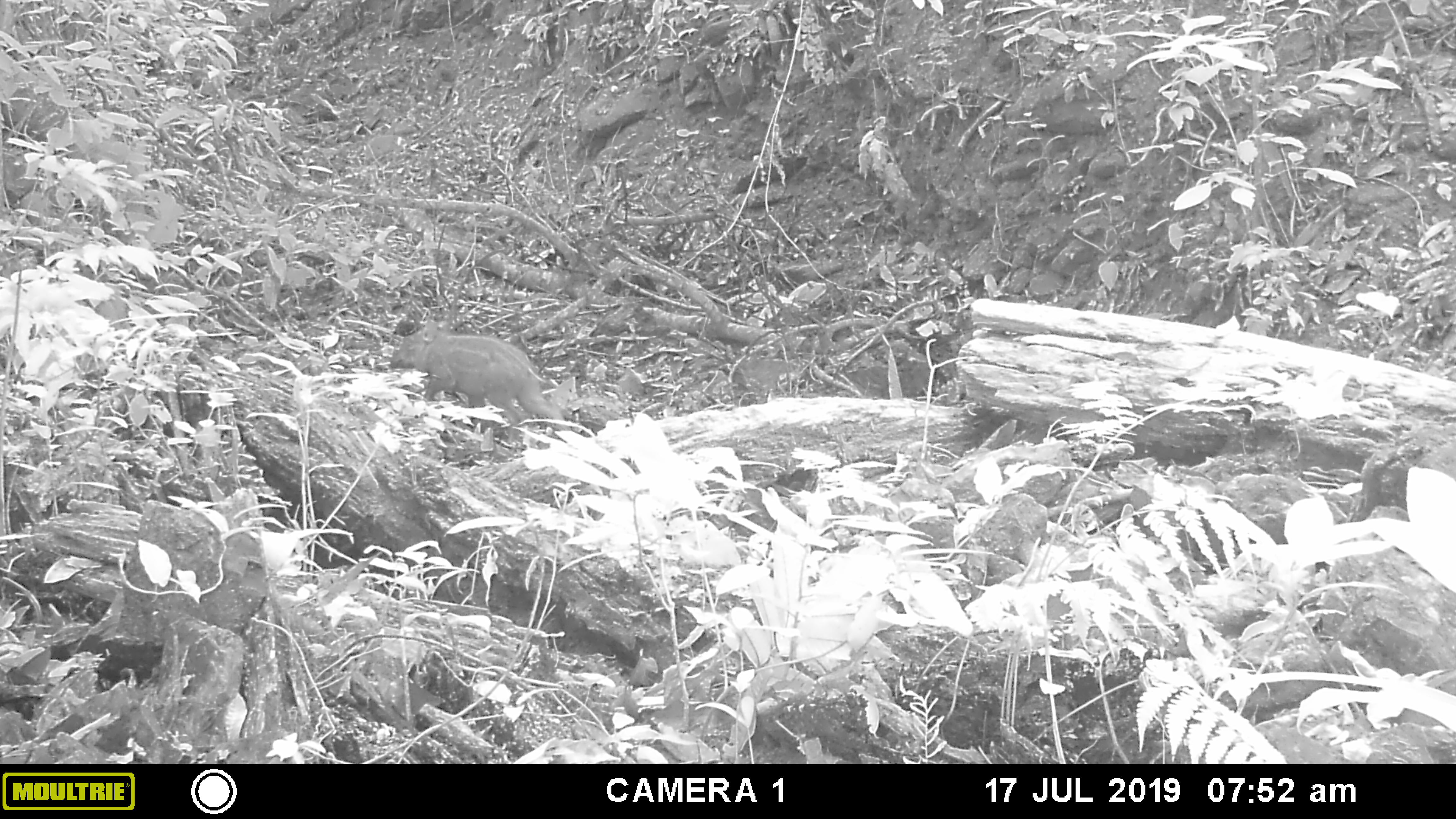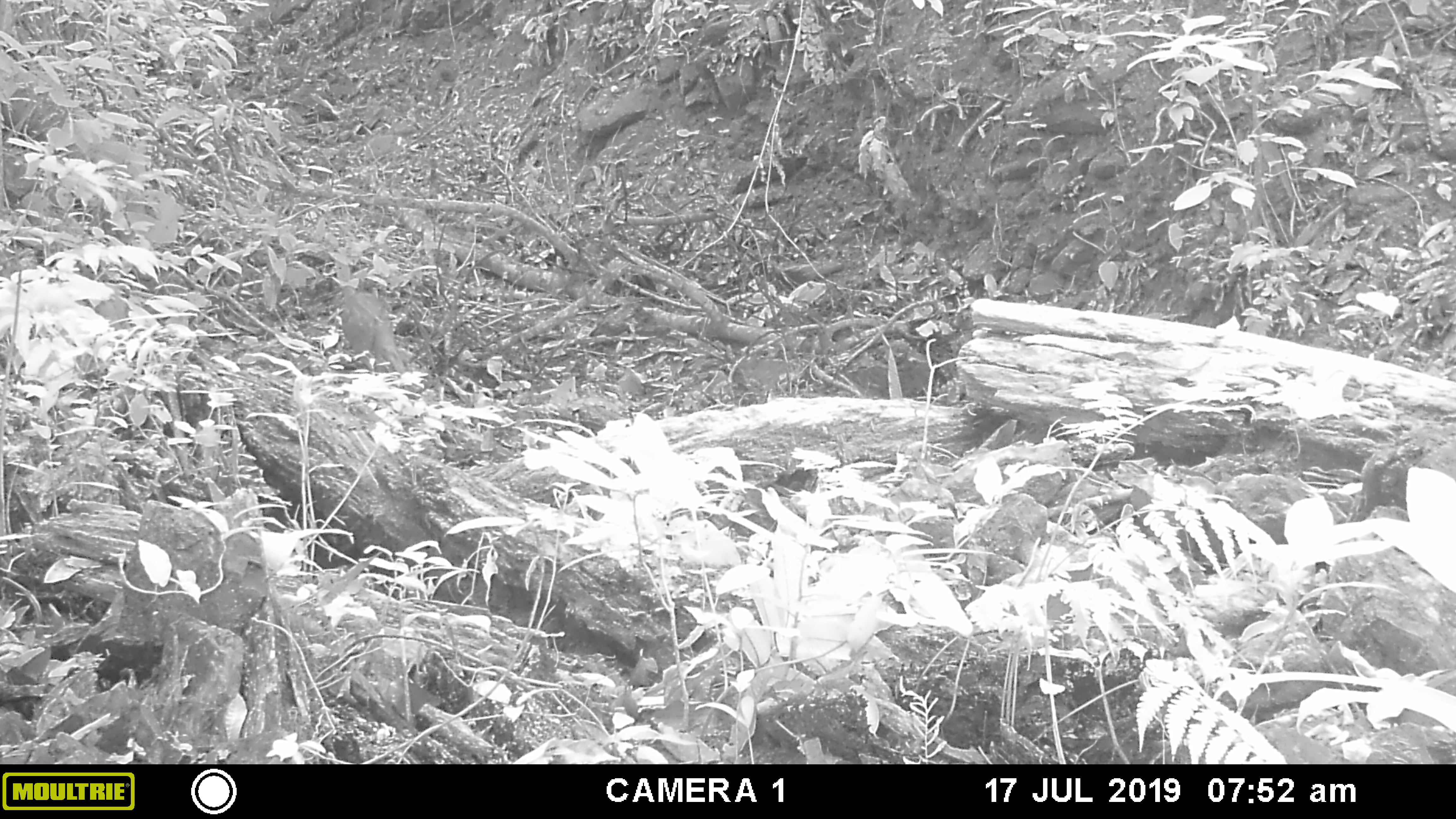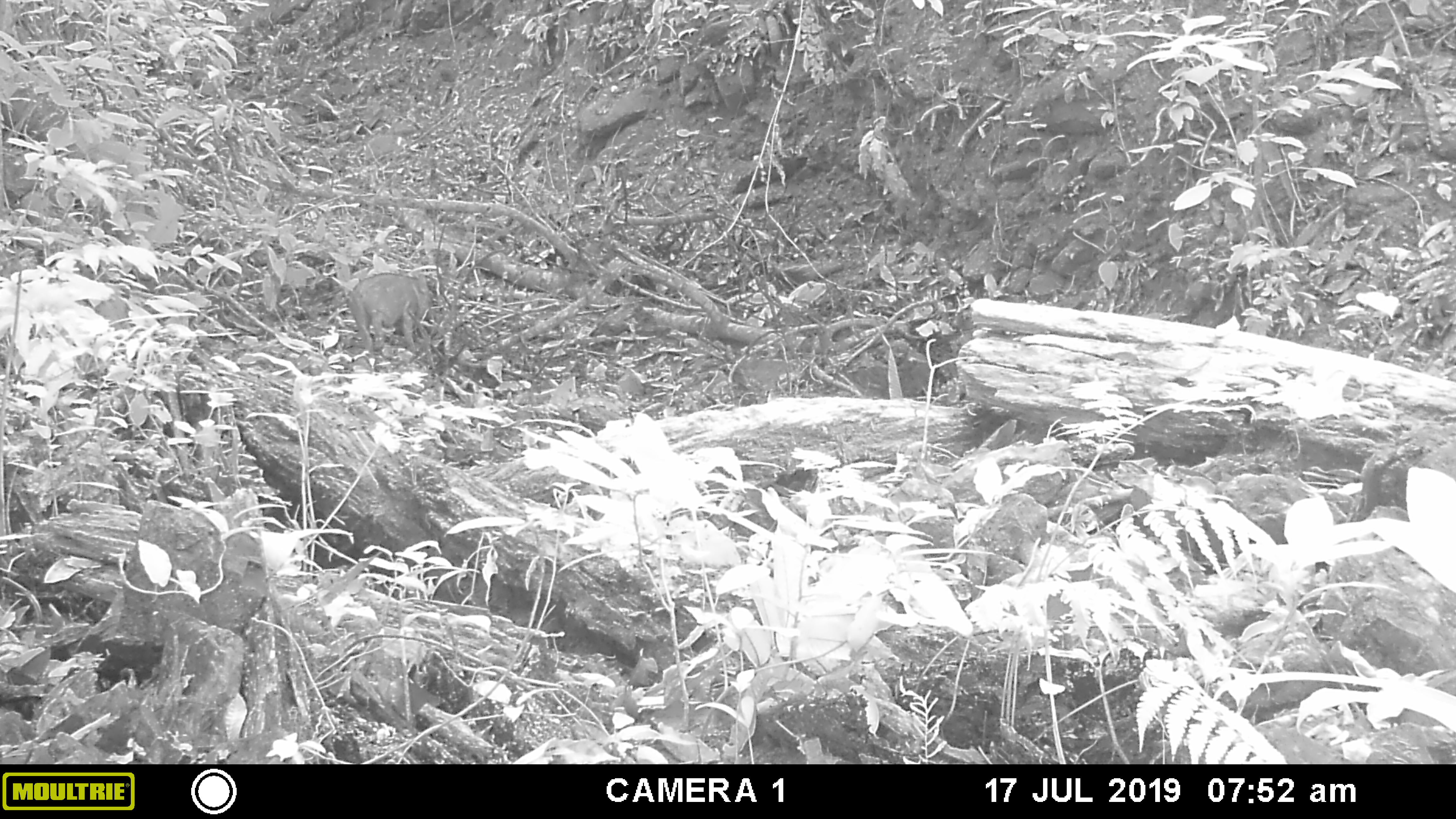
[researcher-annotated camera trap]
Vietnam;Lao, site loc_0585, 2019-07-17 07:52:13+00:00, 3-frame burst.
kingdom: Animalia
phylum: Chordata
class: Mammalia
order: Artiodactyla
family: Suidae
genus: Sus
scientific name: Sus scrofa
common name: eurasian wild pig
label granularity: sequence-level